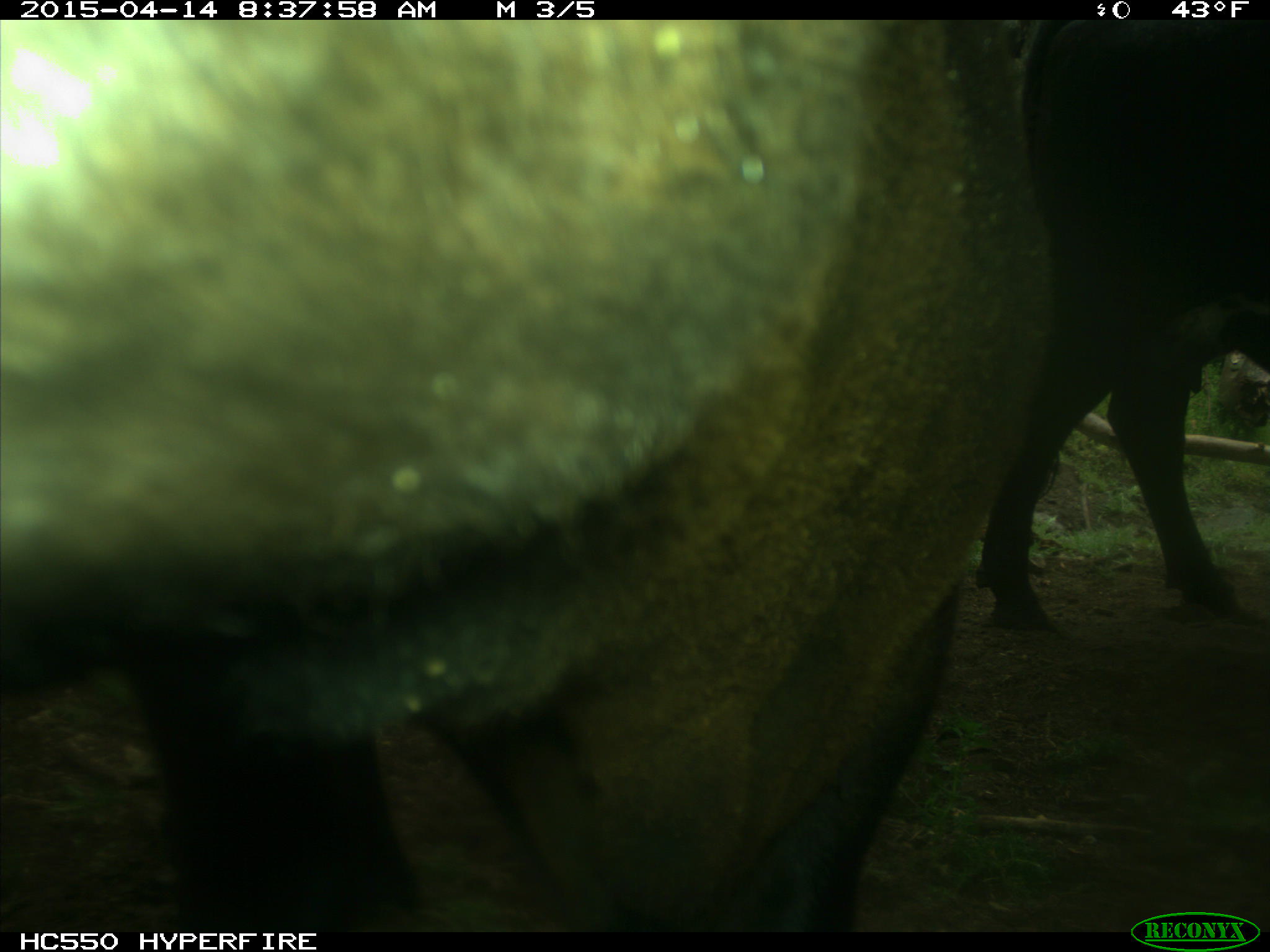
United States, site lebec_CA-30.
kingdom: Animalia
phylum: Chordata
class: Mammalia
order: Artiodactyla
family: Bovidae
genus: Bos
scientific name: Bos taurus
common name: domestic cow